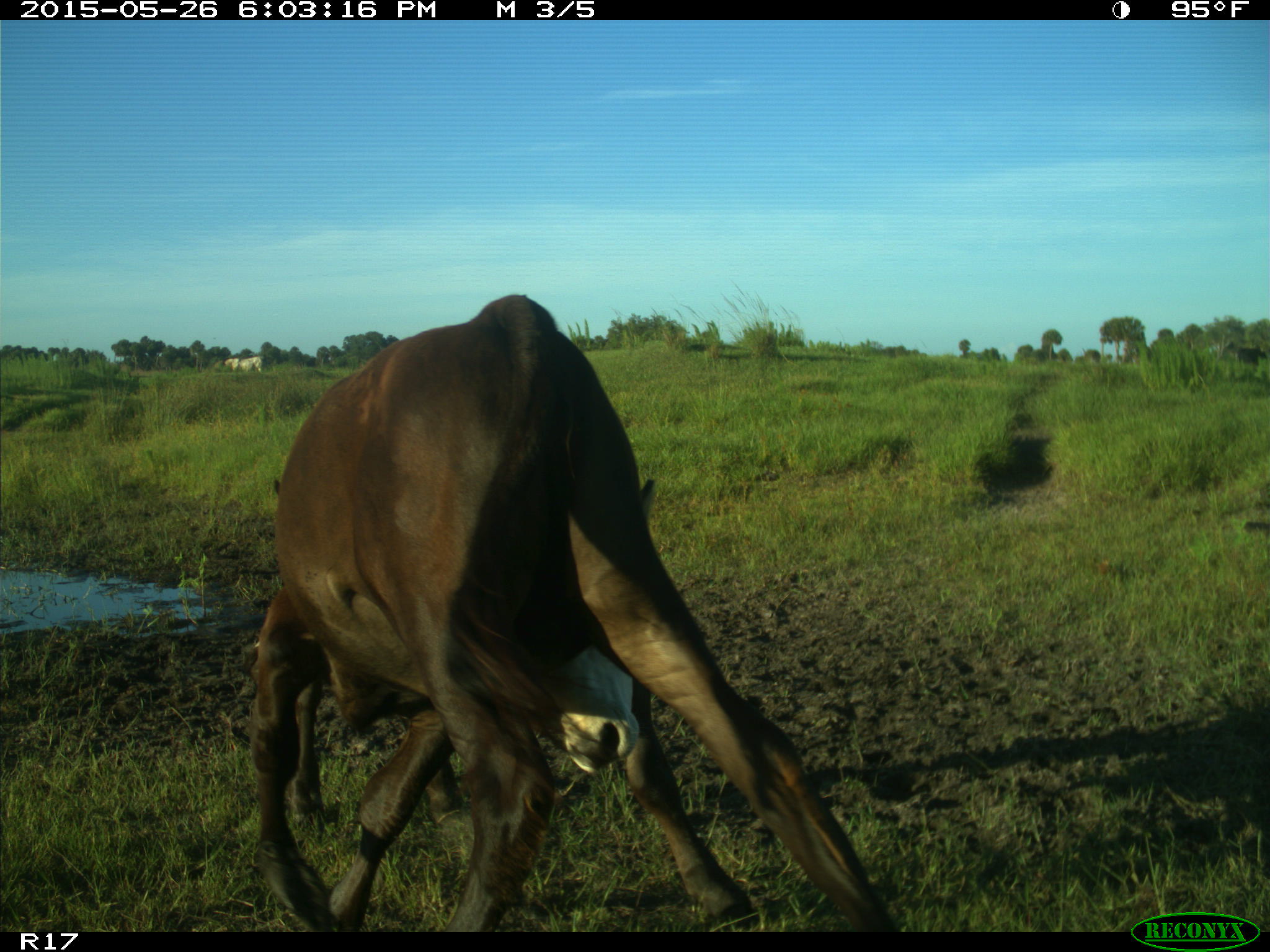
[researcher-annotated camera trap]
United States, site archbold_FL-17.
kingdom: Animalia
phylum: Chordata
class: Mammalia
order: Artiodactyla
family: Bovidae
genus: Bos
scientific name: Bos taurus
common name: domestic cow